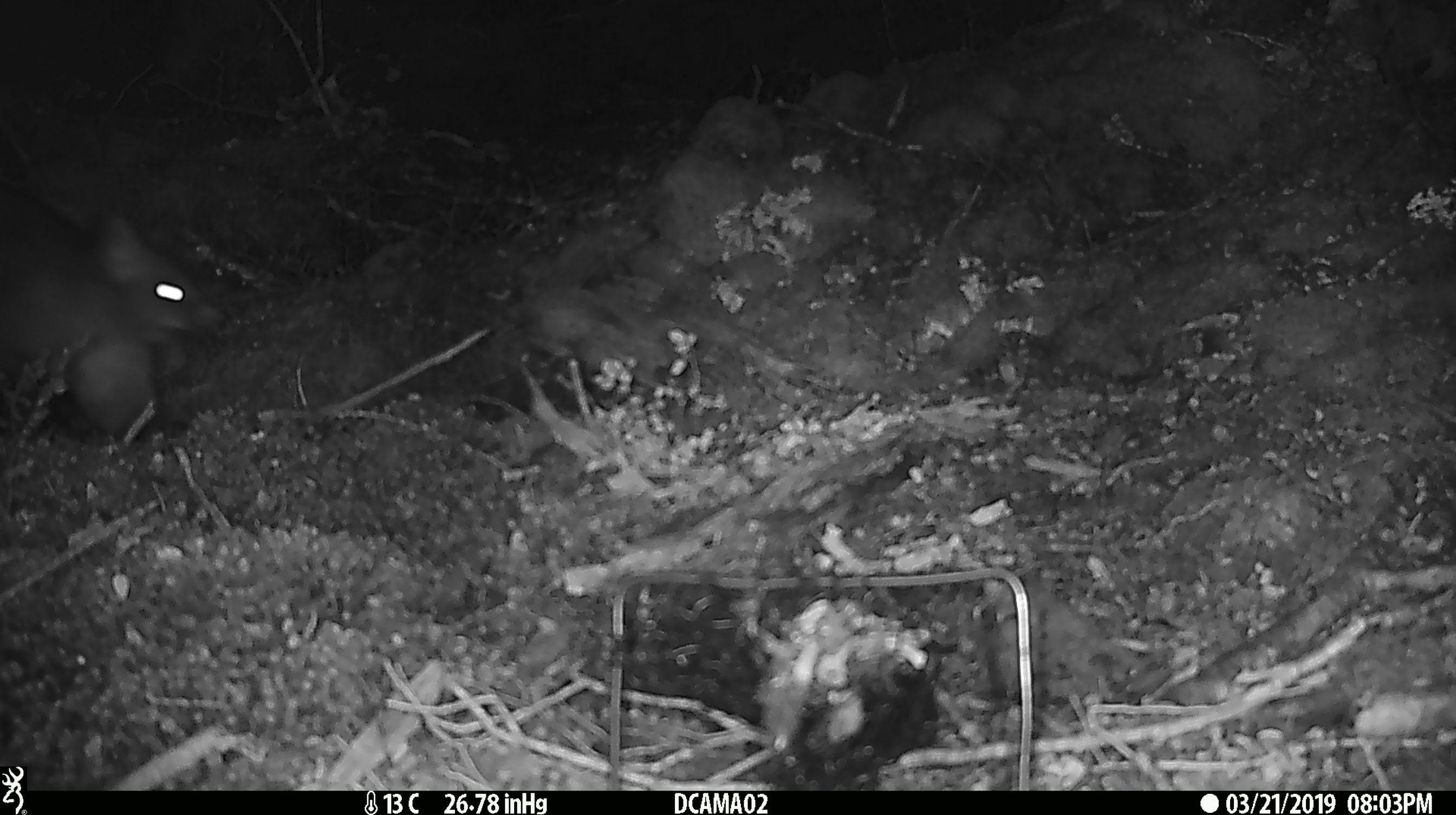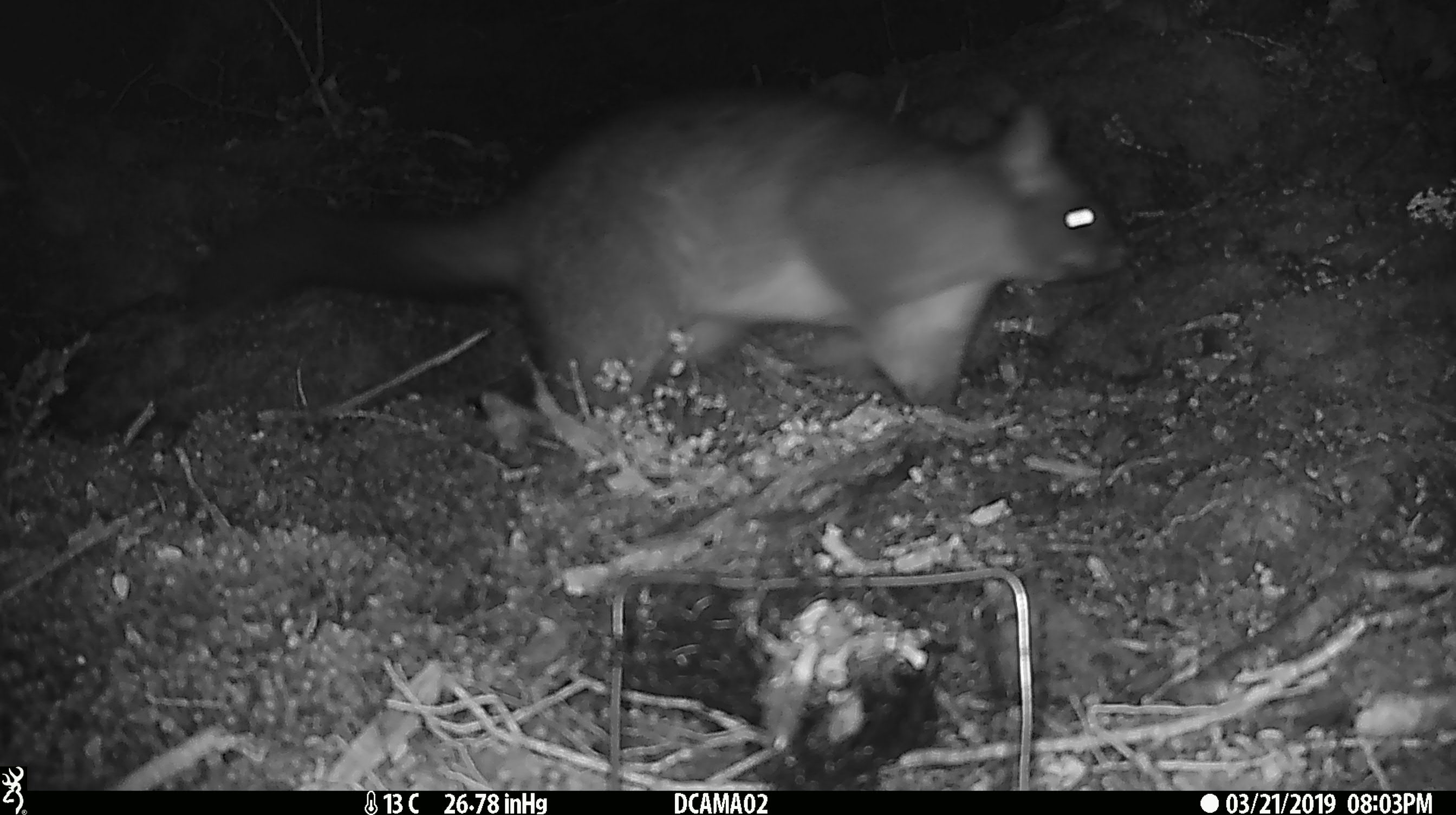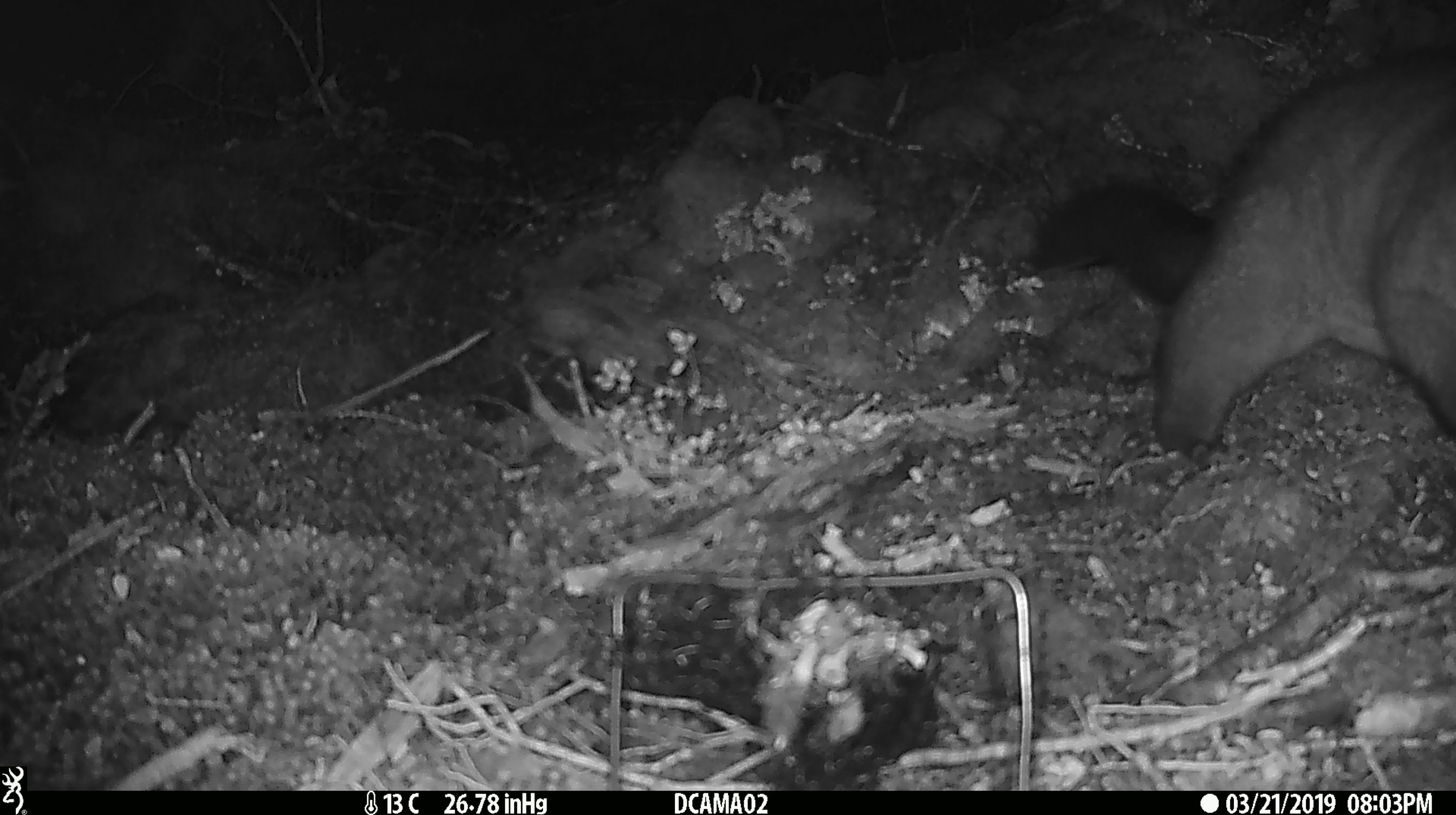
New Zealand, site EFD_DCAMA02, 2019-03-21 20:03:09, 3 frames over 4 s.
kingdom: Animalia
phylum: Chordata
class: Mammalia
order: Diprotodontia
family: Phalangeridae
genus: Trichosurus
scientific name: Trichosurus vulpecula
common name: common brushtail possum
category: possum